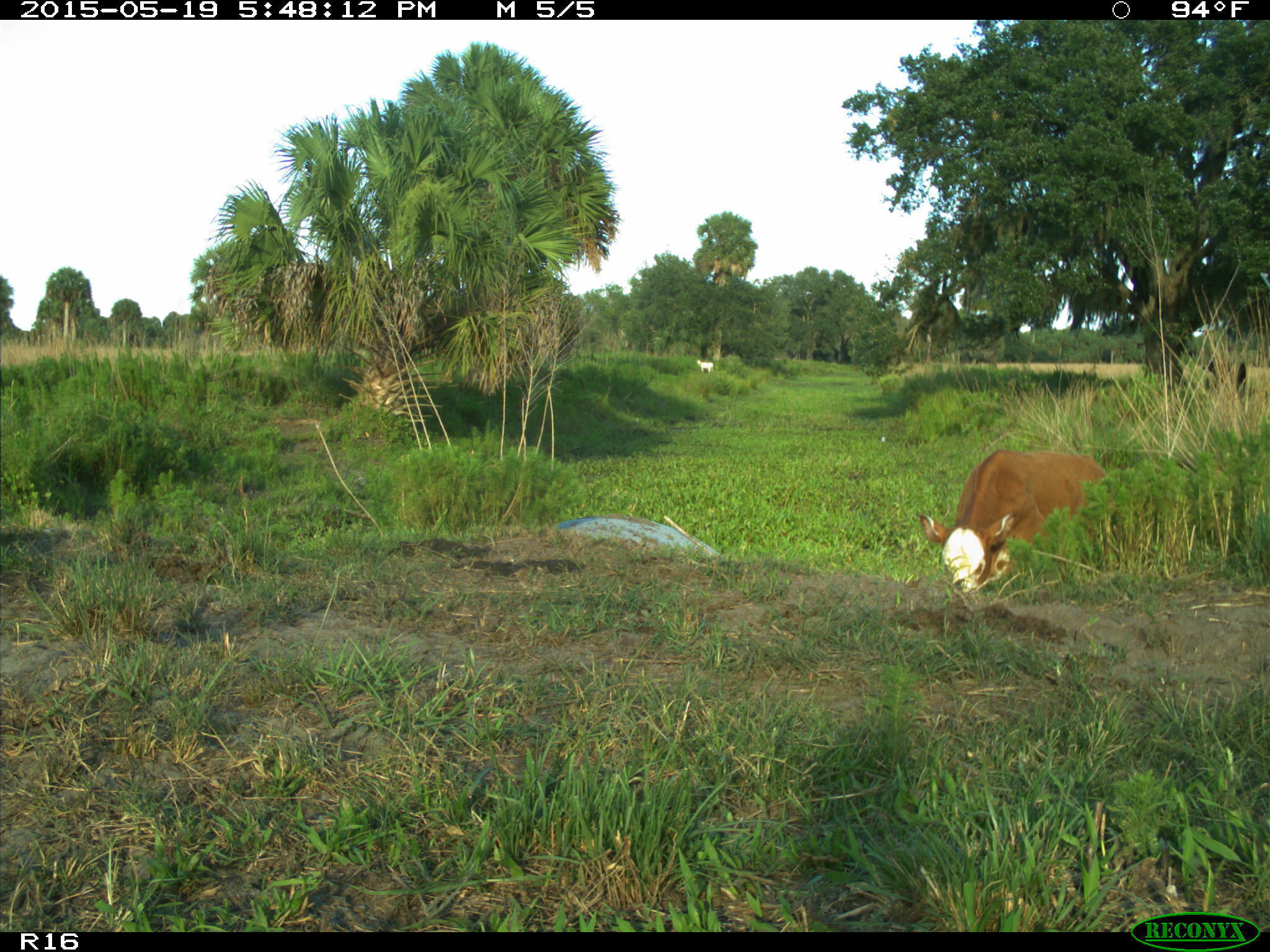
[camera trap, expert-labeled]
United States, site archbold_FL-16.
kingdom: Animalia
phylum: Chordata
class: Mammalia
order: Artiodactyla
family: Bovidae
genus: Bos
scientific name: Bos taurus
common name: domestic cow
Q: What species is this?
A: Bos taurus (domestic cow).